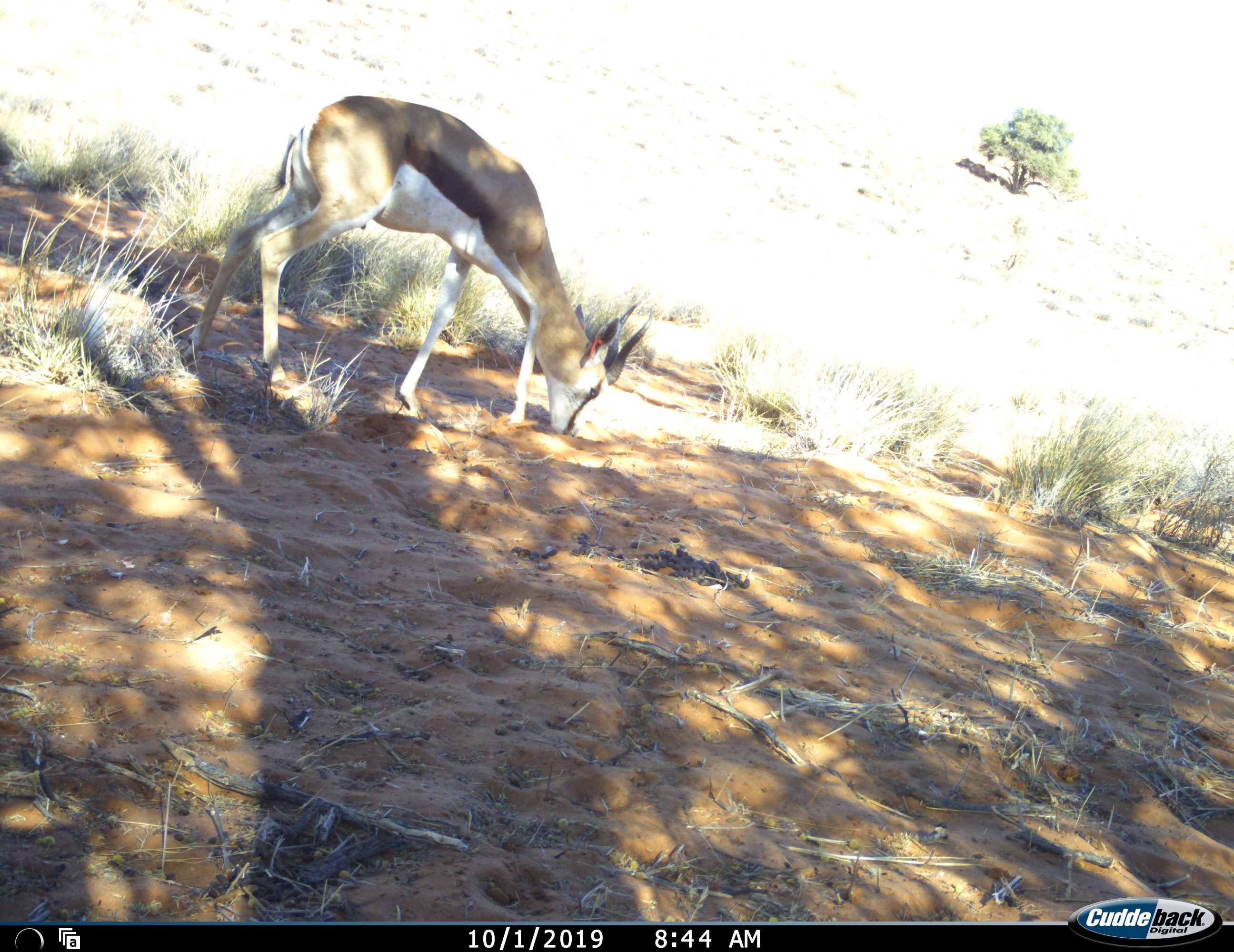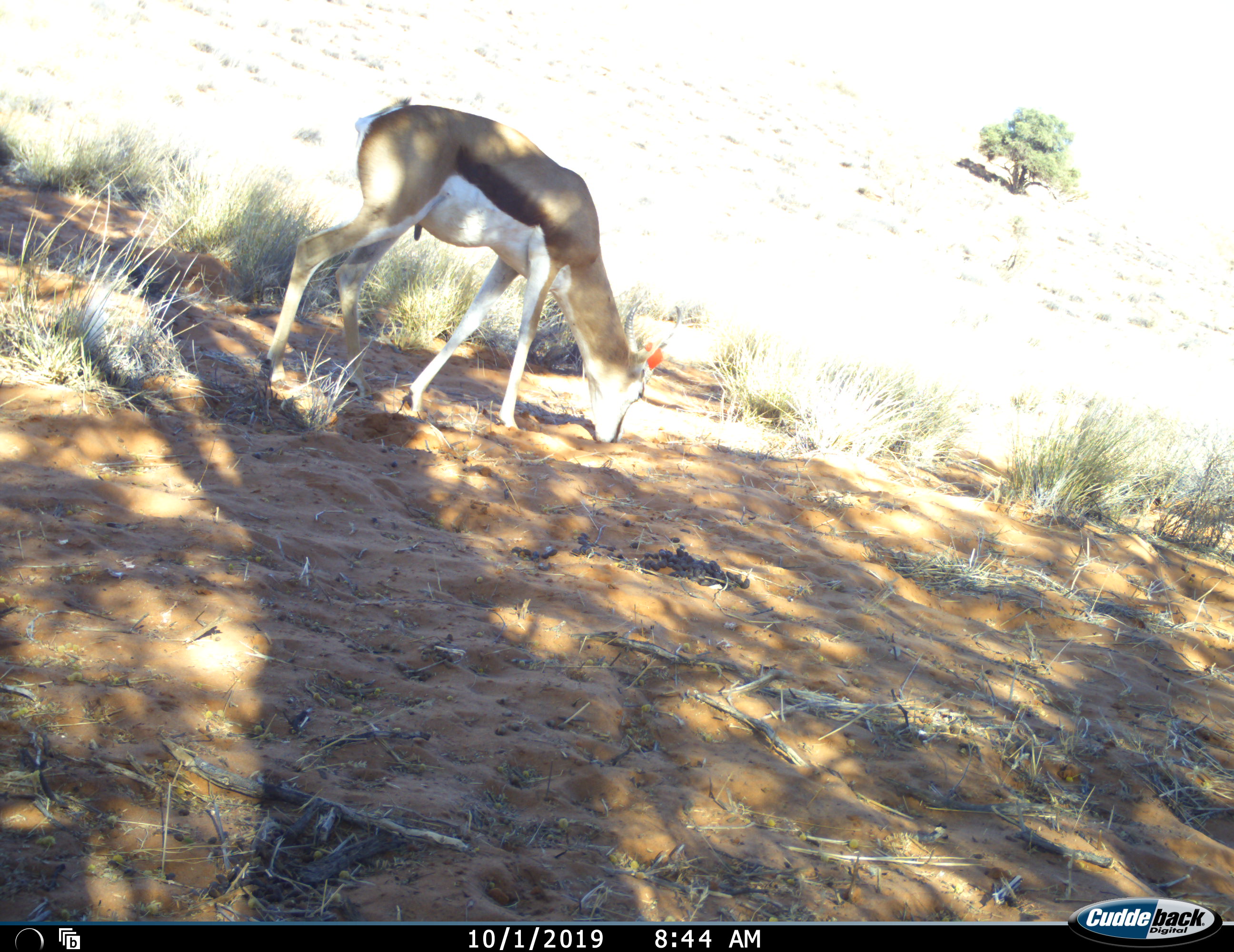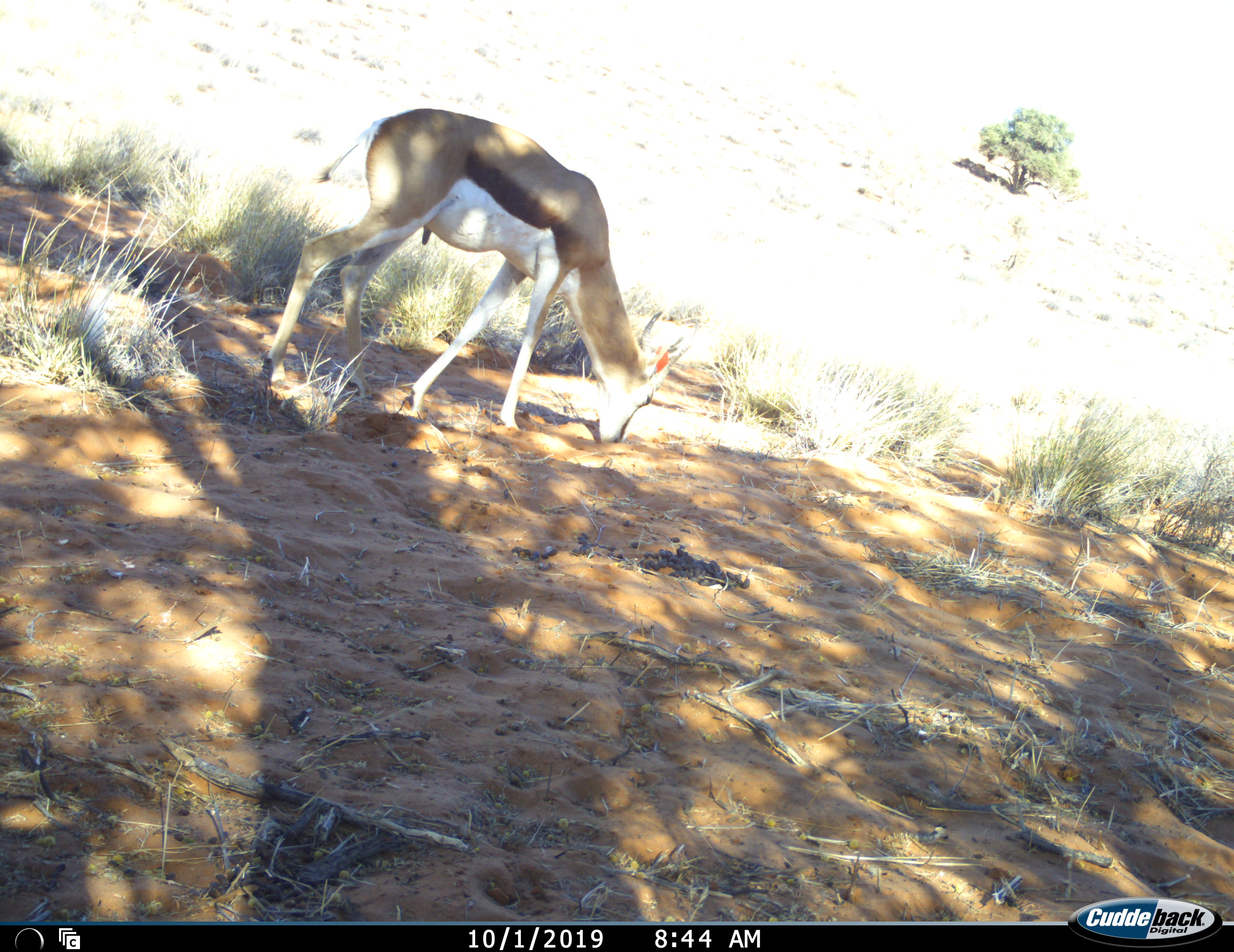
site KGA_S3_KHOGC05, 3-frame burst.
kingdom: Animalia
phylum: Chordata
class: Mammalia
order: Artiodactyla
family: Bovidae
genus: Antidorcas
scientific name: Antidorcas marsupialis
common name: springbok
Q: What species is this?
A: Springbok (Antidorcas marsupialis).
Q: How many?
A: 1.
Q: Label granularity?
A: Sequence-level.